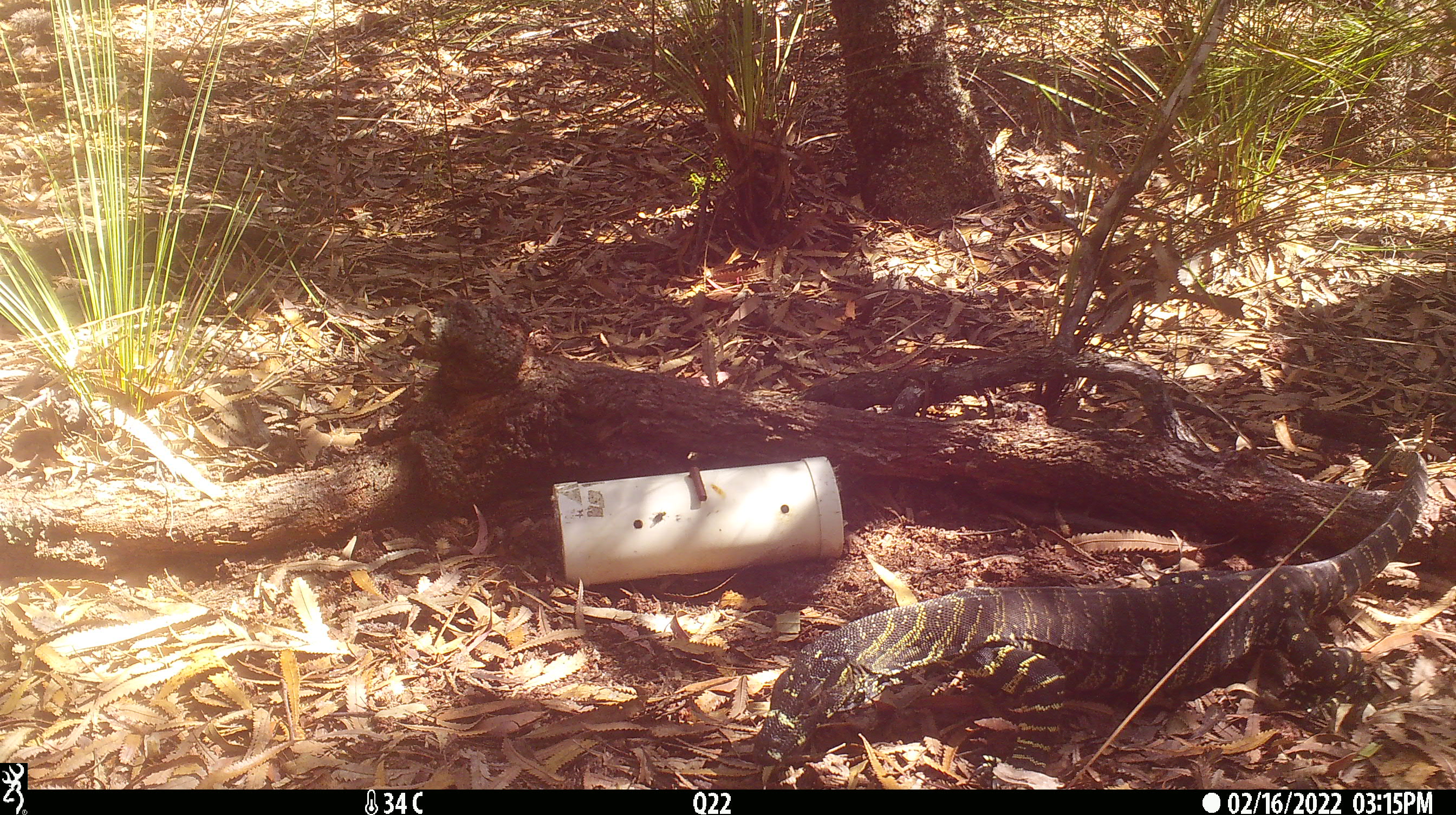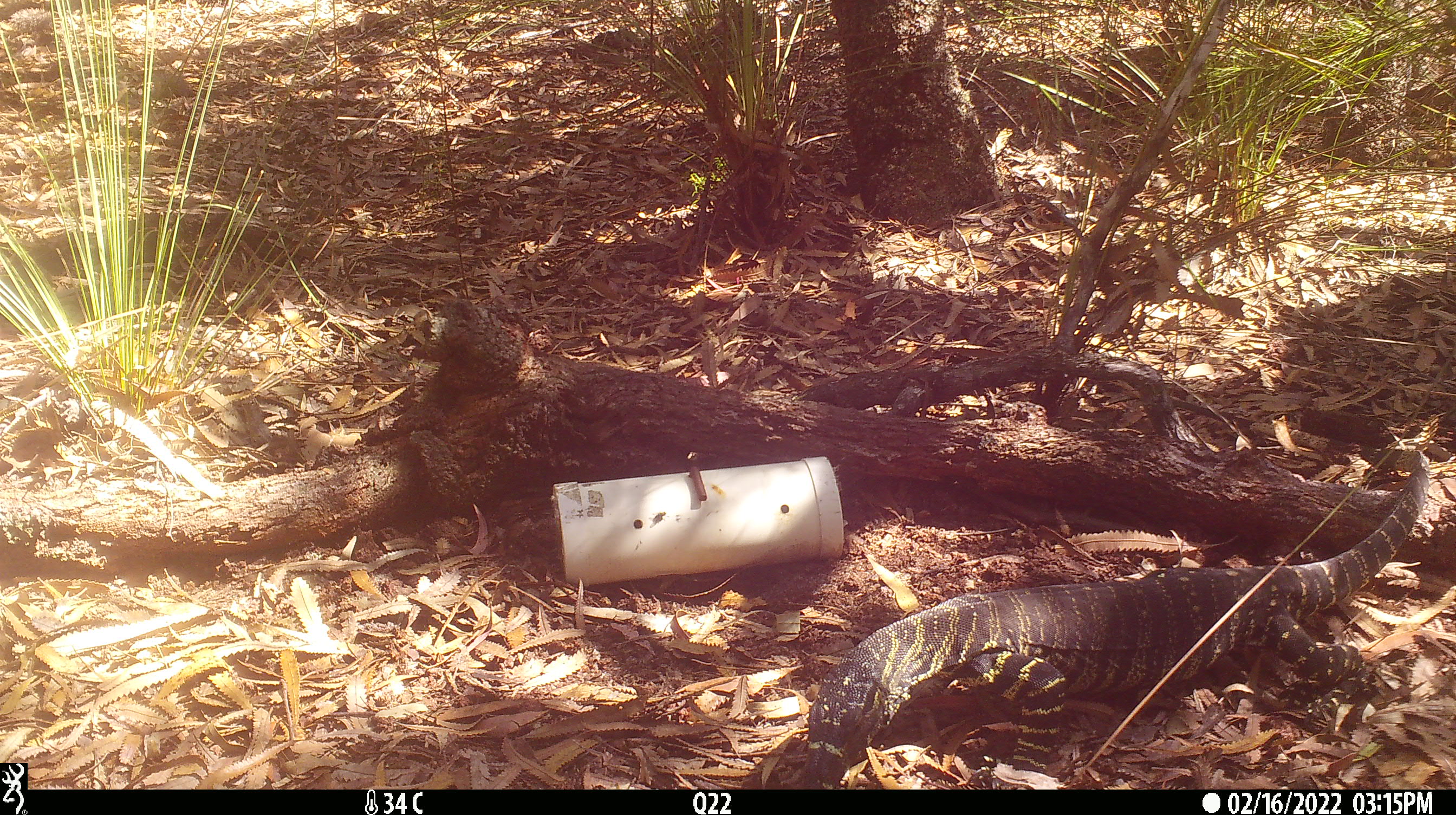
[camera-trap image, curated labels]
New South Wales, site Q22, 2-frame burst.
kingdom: Animalia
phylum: Chordata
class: Reptilia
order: Squamata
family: Varanidae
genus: Varanus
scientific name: Varanus varius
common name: lace monitor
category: goanna